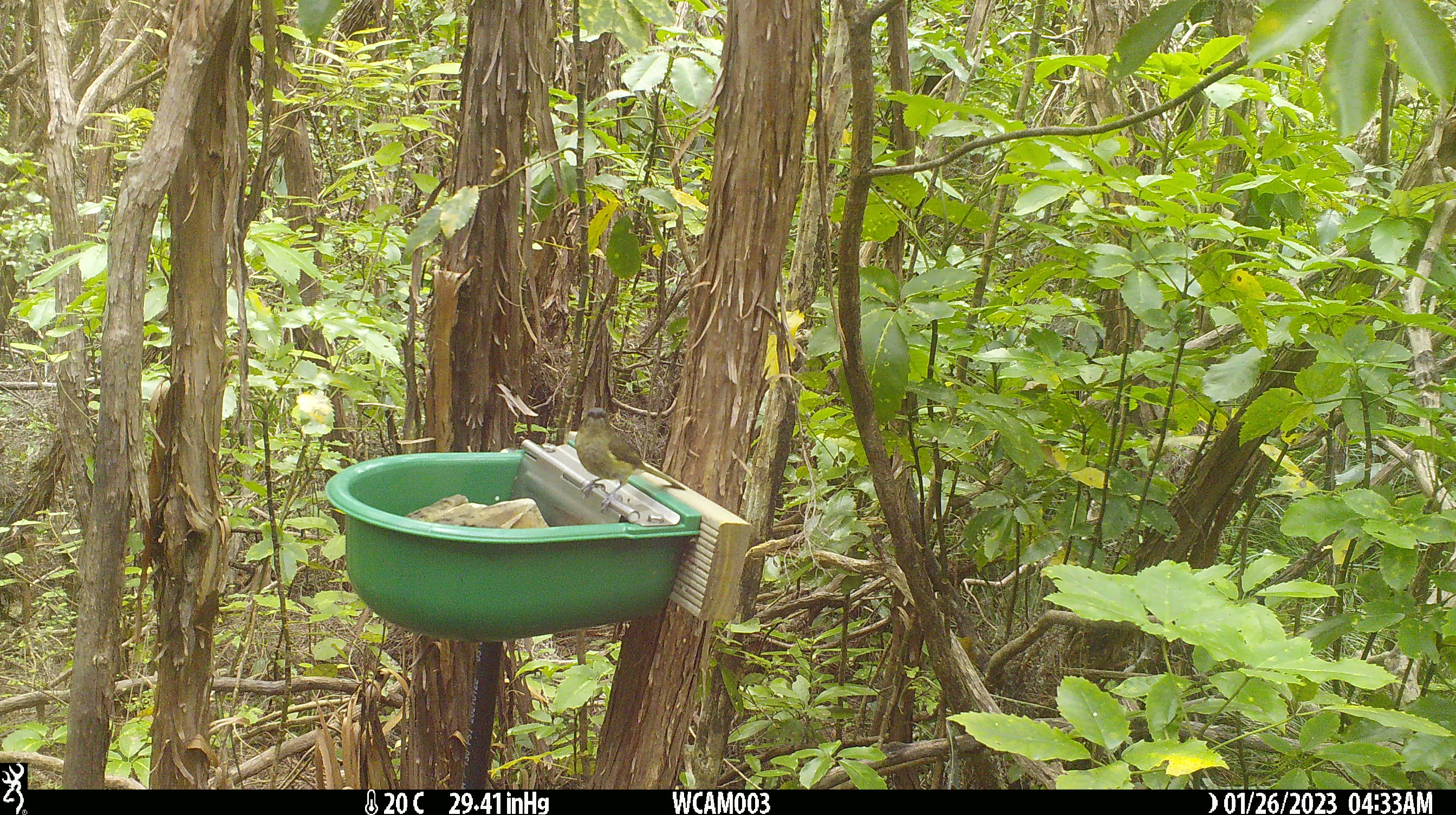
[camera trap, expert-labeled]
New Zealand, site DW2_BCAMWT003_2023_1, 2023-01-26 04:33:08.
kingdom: Animalia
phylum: Chordata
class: Aves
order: Passeriformes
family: Meliphagidae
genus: Anthornis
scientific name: Anthornis melanura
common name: new zealand bellbird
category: bellbird